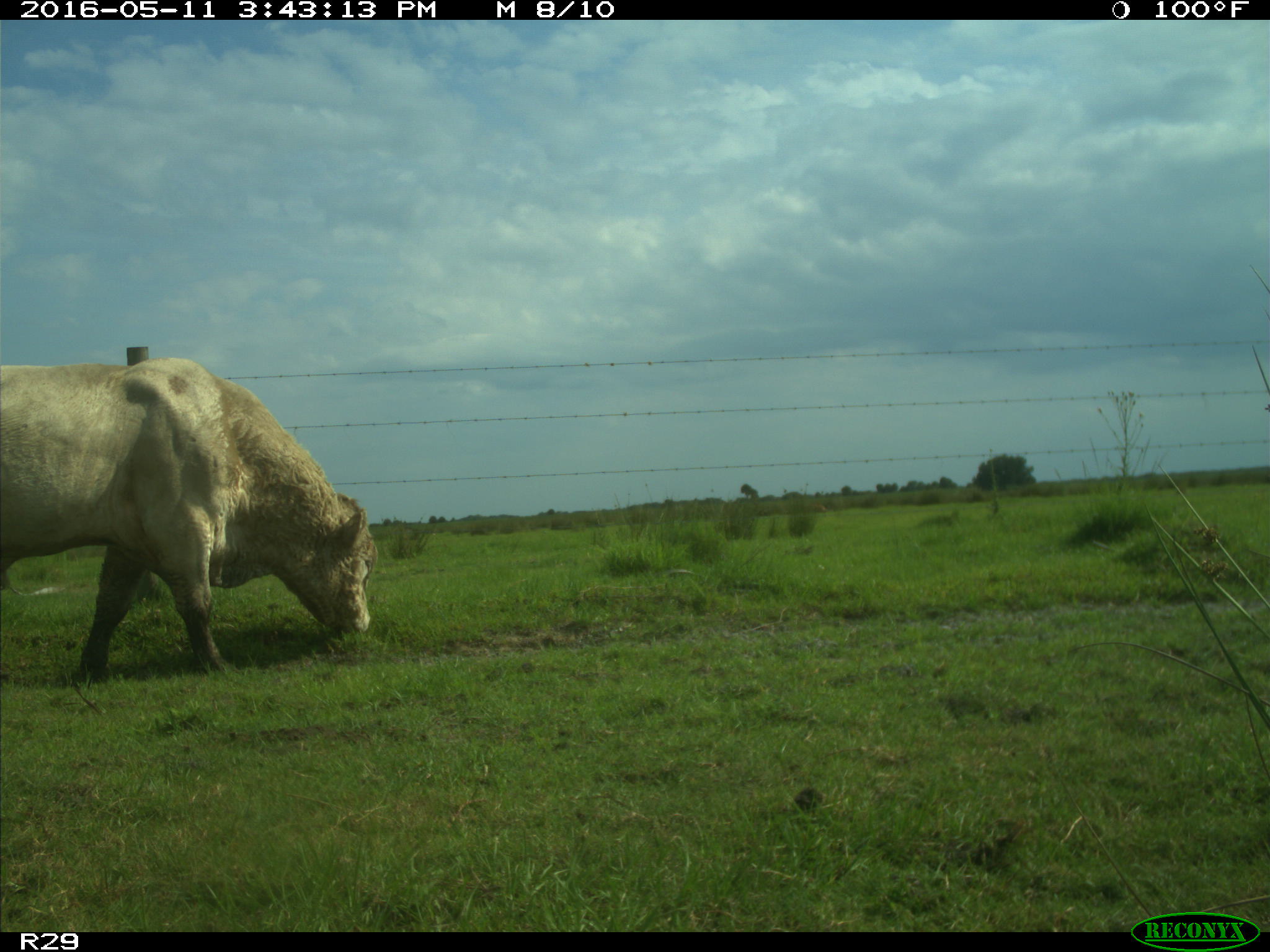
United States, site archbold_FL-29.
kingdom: Animalia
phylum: Chordata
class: Mammalia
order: Artiodactyla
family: Bovidae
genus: Bos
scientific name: Bos taurus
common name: domestic cow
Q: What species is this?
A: Bos taurus (domestic cow).